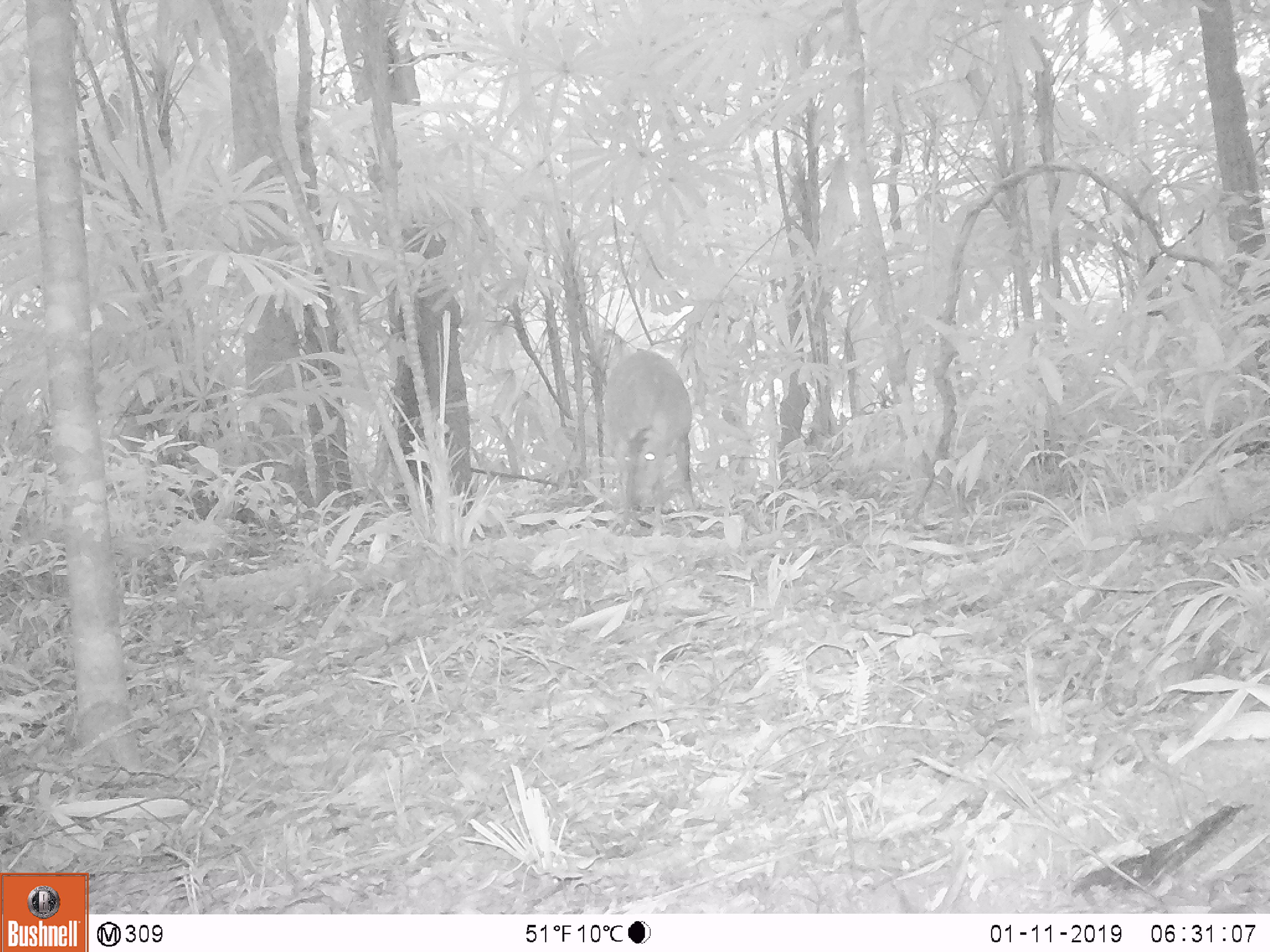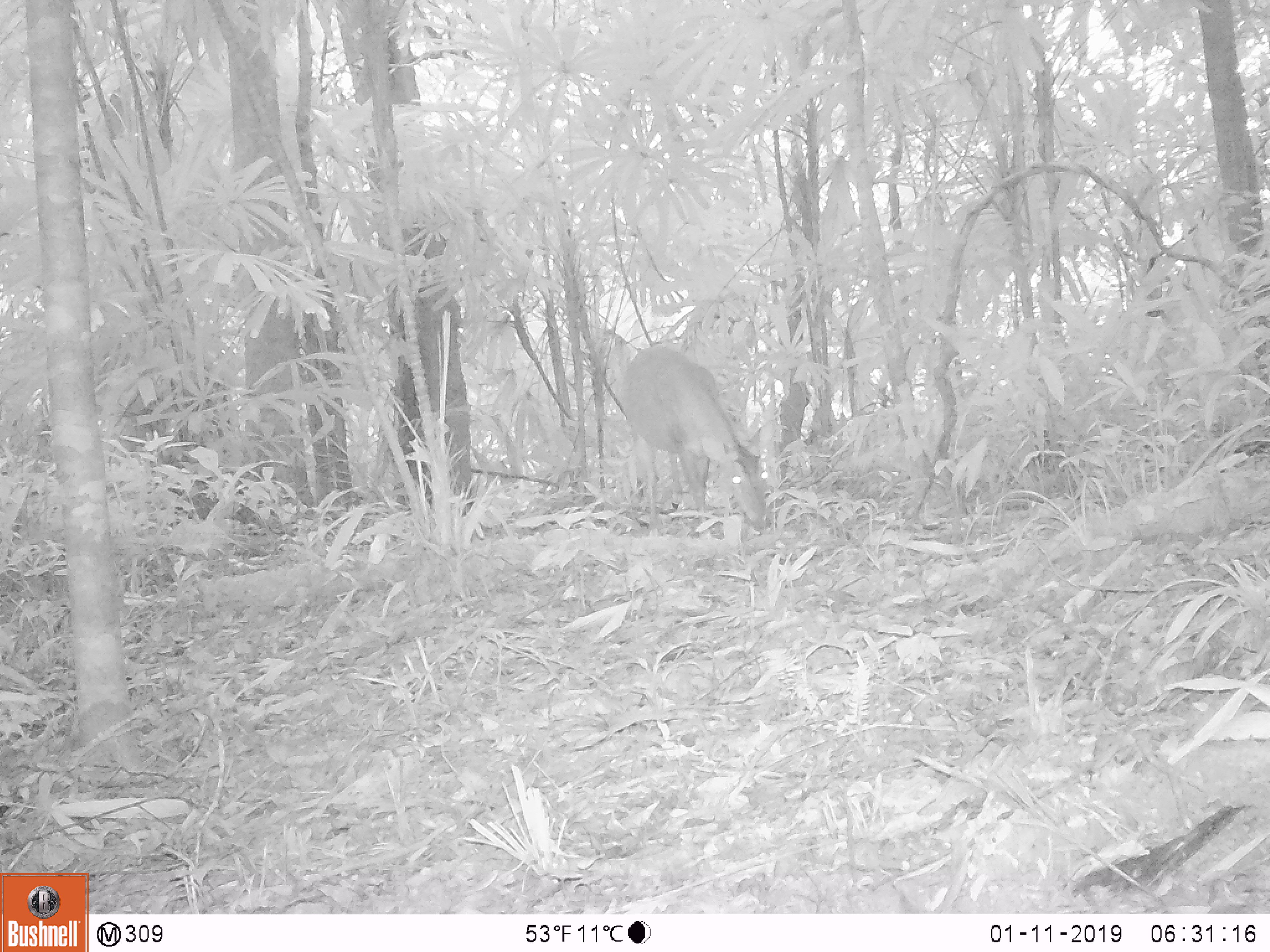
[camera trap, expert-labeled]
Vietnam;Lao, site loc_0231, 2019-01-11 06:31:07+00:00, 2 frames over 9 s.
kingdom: Animalia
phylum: Chordata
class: Mammalia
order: Artiodactyla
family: Cervidae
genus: Muntiacus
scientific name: Muntiacus vuquangensis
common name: large-antlered muntjac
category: large antlered muntjac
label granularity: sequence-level